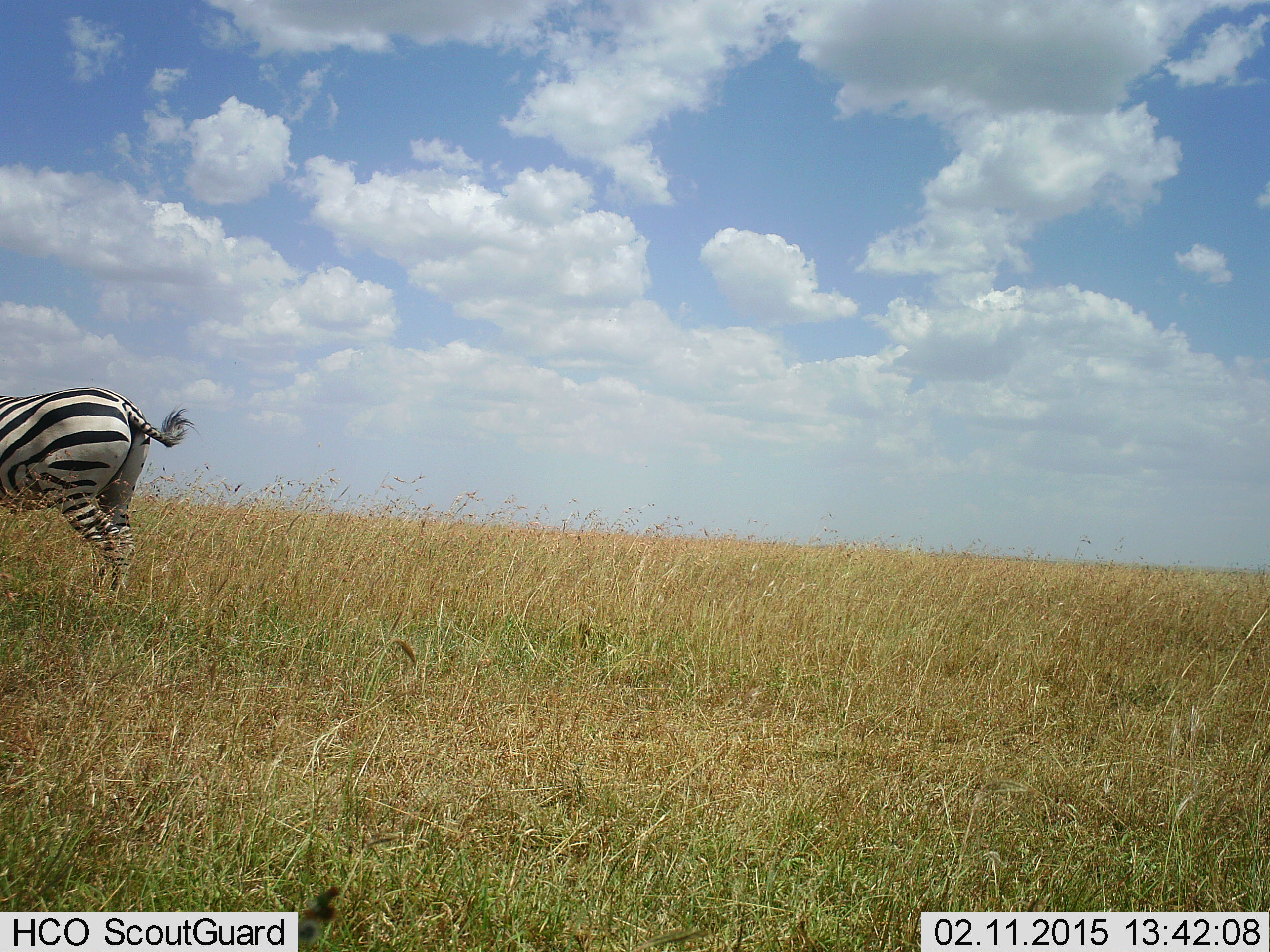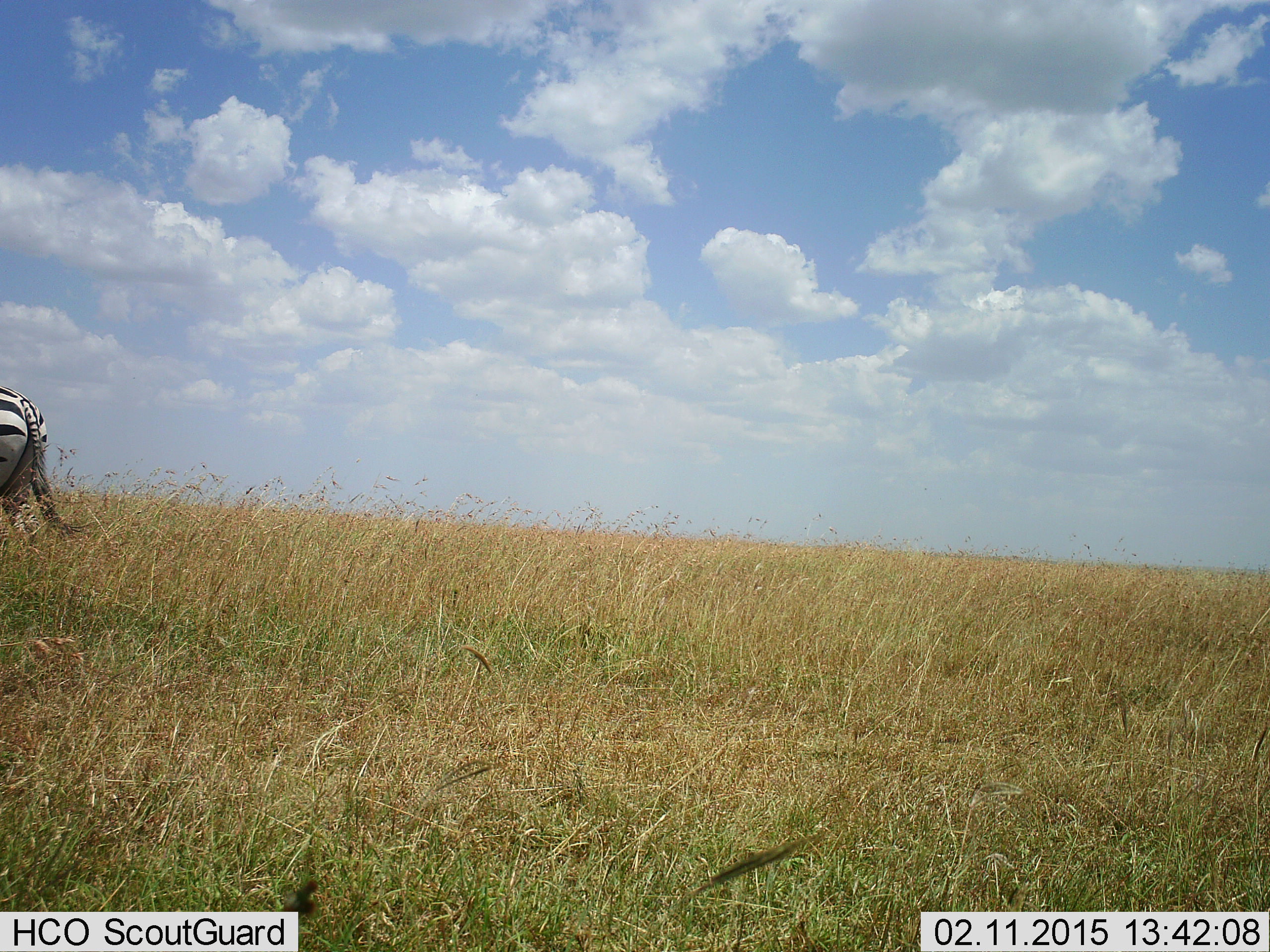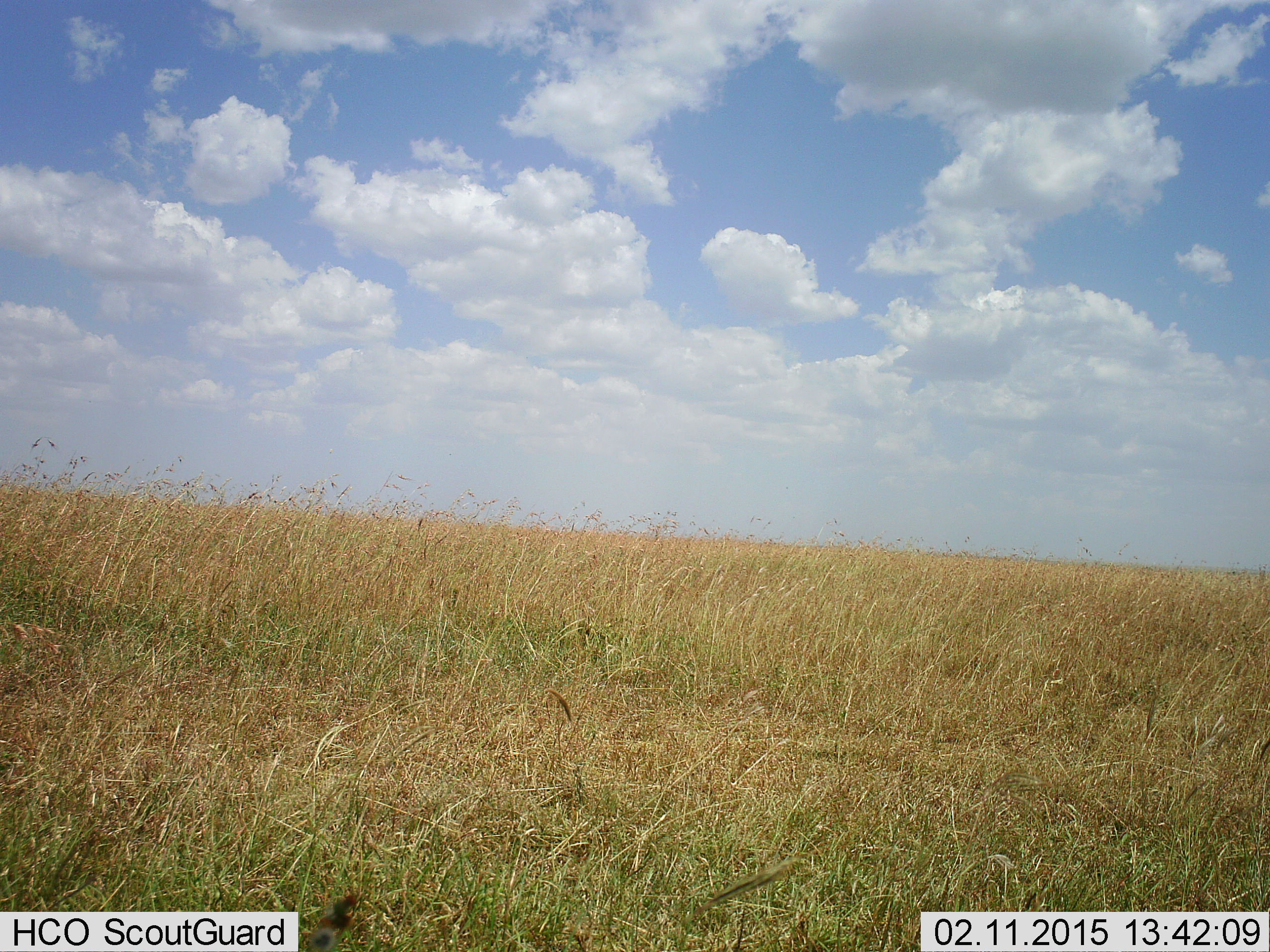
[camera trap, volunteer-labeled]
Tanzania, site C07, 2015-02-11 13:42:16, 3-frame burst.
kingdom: Animalia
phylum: Chordata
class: Mammalia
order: Perissodactyla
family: Equidae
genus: Equus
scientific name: Equus quagga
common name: plains zebra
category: zebra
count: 1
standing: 10%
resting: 0%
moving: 90%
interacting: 0%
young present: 0%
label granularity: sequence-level